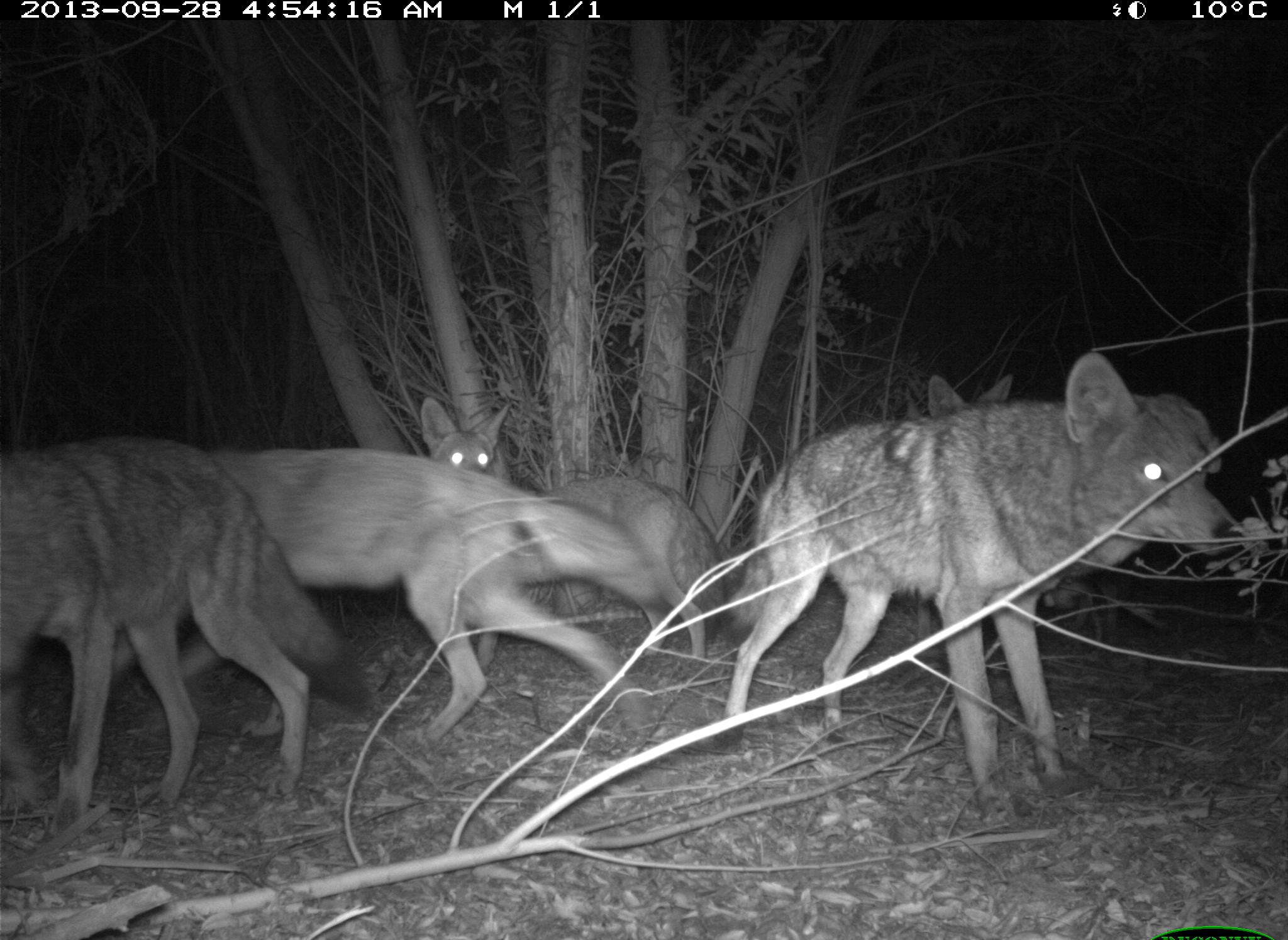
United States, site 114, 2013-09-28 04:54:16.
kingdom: Animalia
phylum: Chordata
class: Mammalia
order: Carnivora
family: Canidae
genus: Canis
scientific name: Canis latrans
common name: coyote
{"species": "coyote (Canis latrans)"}